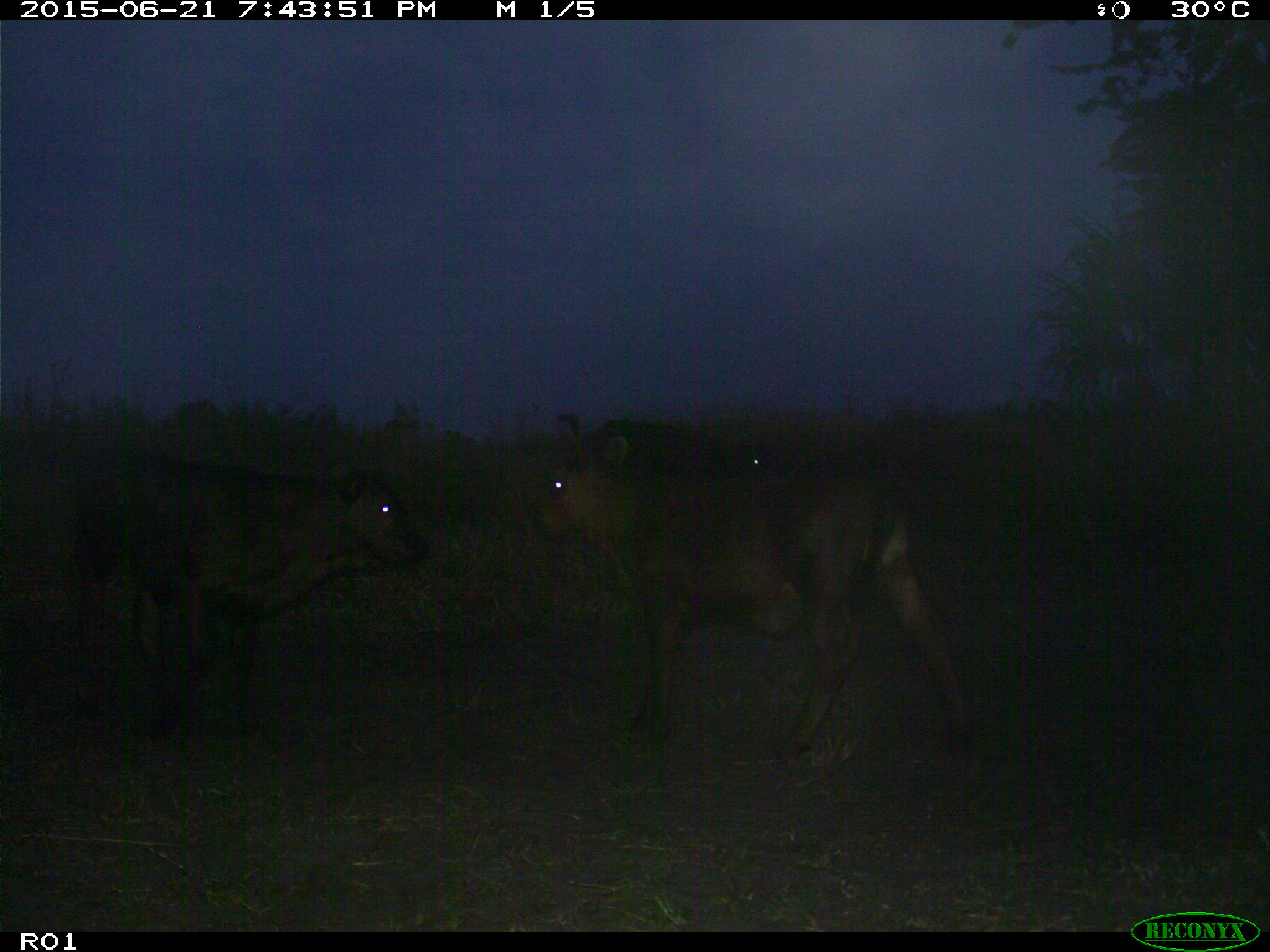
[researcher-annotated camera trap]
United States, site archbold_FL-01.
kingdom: Animalia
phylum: Chordata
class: Mammalia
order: Artiodactyla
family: Bovidae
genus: Bos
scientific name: Bos taurus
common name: domestic cow